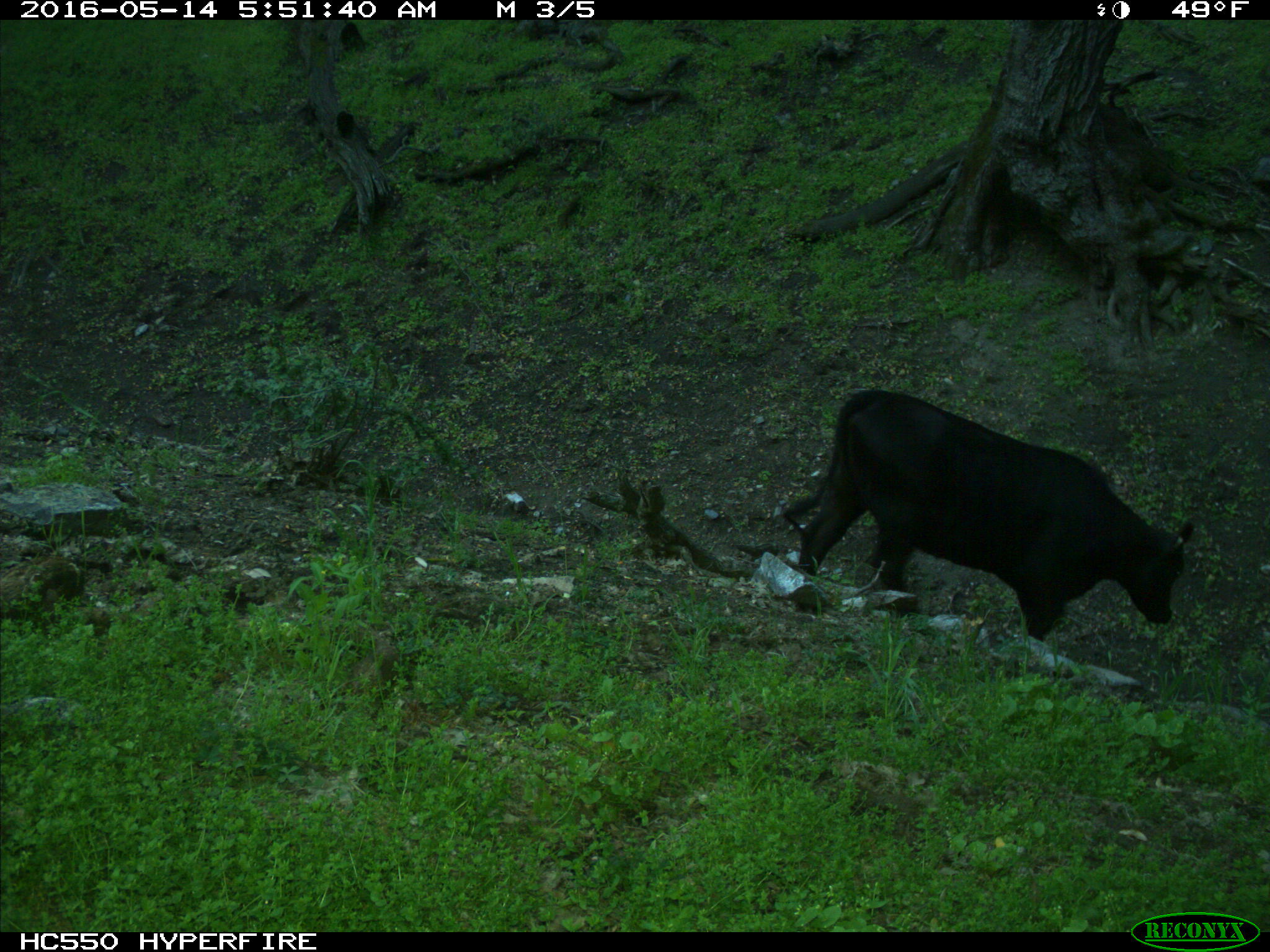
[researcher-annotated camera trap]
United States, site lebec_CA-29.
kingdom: Animalia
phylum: Chordata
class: Mammalia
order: Artiodactyla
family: Bovidae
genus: Bos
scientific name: Bos taurus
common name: domestic cow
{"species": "Bos taurus (domestic cow)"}